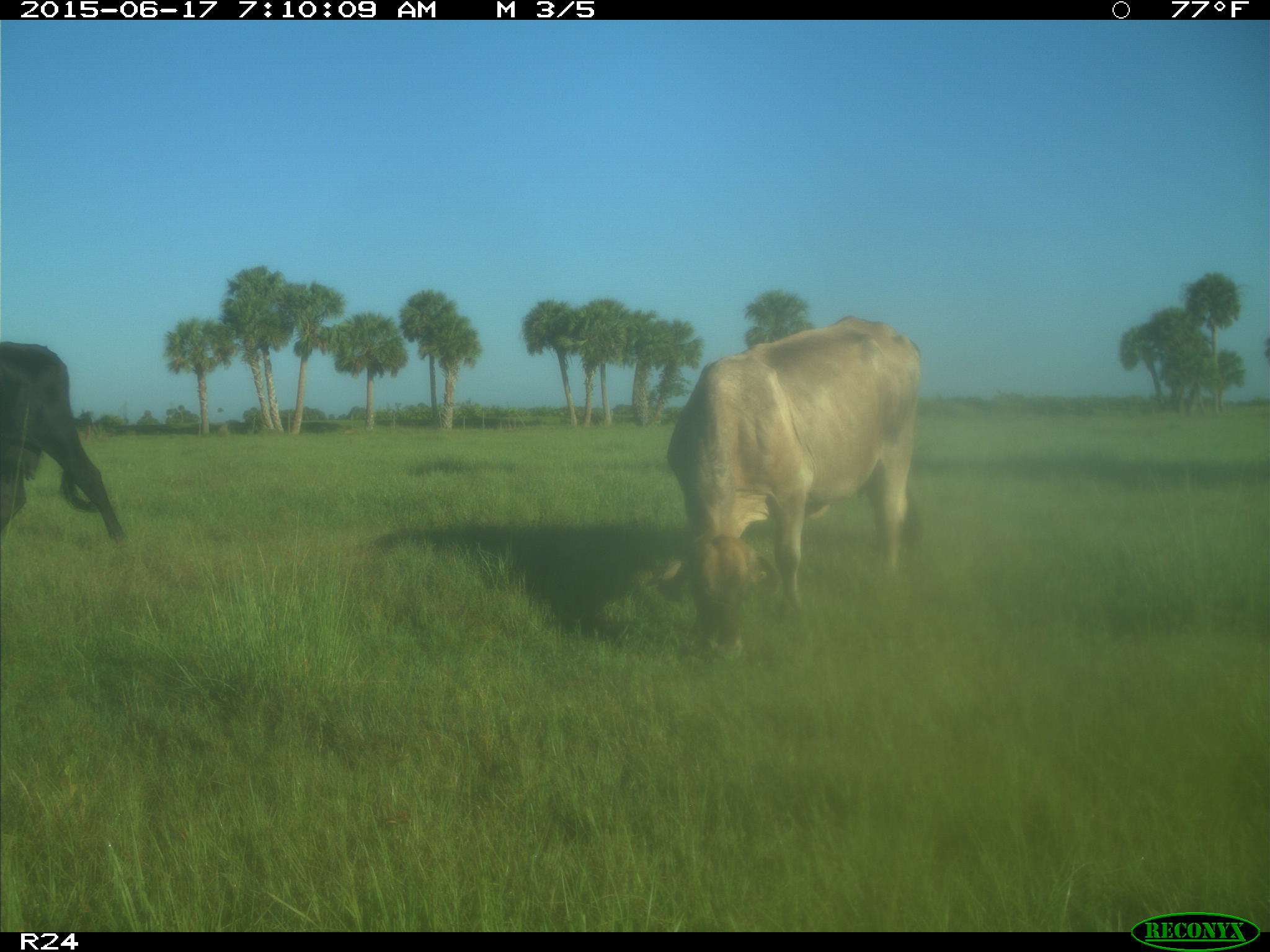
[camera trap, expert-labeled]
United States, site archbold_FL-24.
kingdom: Animalia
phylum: Chordata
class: Mammalia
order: Artiodactyla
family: Bovidae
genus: Bos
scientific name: Bos taurus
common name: domestic cow